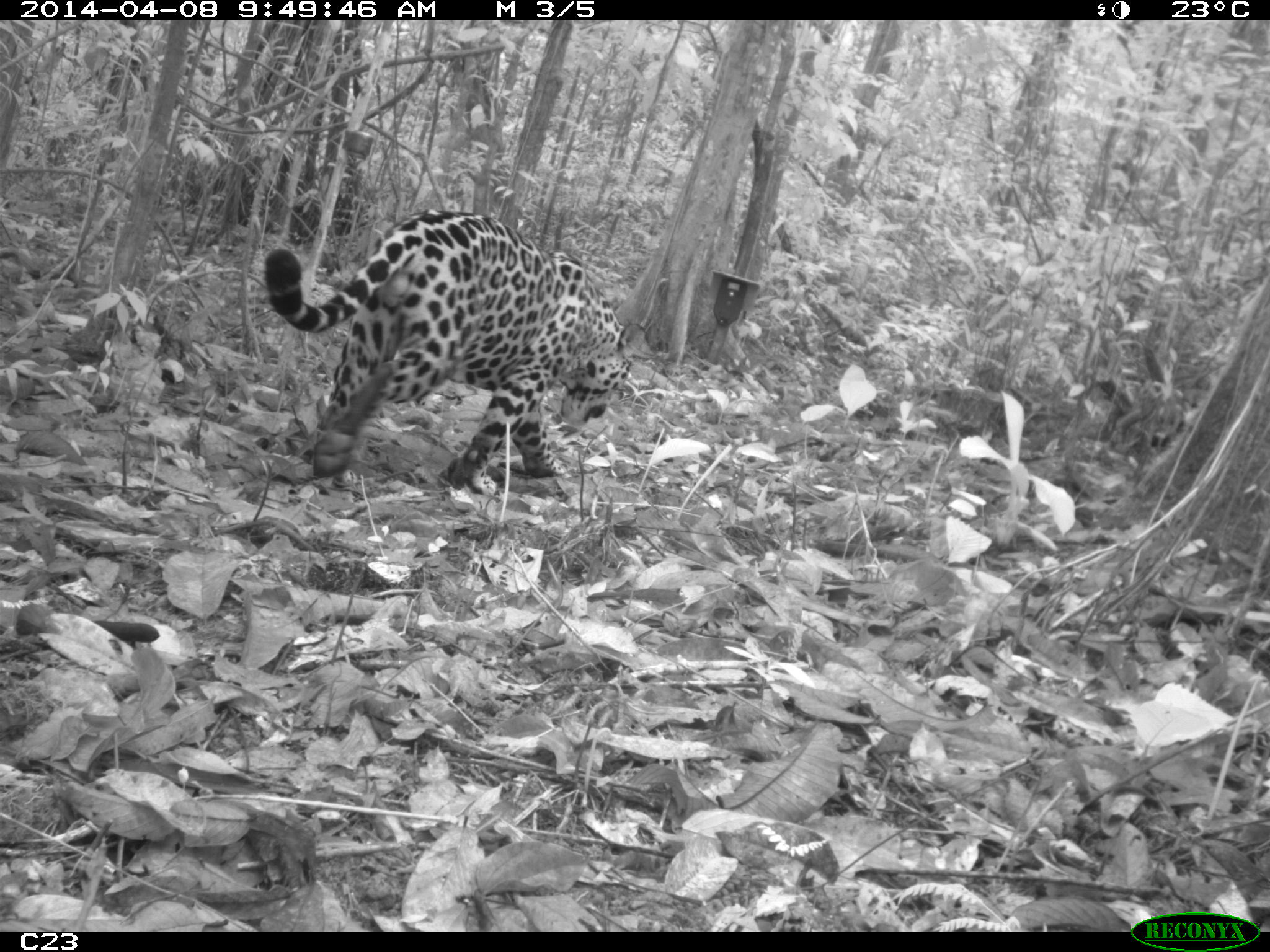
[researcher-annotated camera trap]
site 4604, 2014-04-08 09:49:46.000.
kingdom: Animalia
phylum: Chordata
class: Mammalia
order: Carnivora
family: Felidae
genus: Panthera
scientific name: Panthera onca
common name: jaguar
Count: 1.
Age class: adult.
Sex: male.